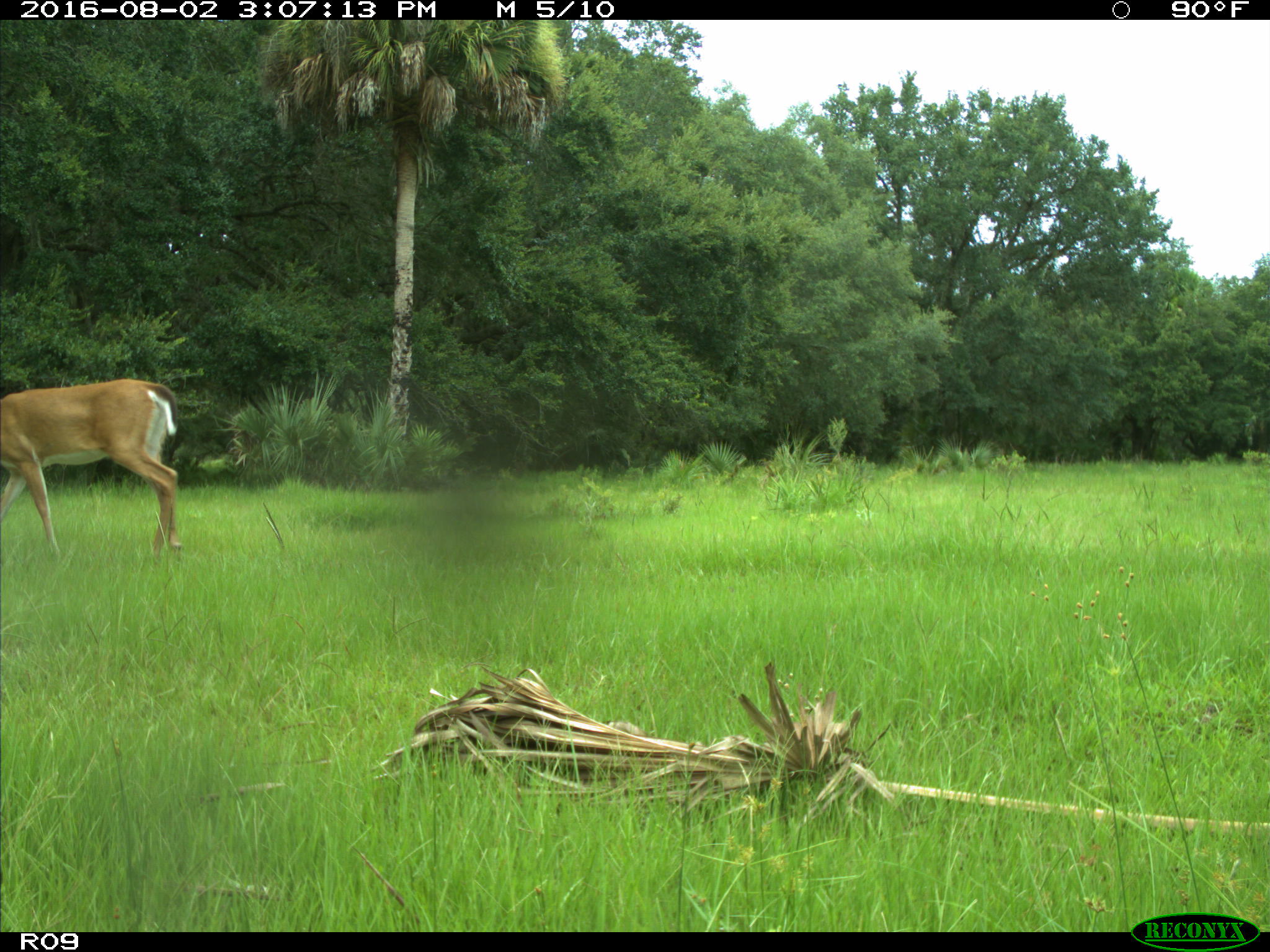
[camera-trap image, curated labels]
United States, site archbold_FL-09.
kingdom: Animalia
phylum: Chordata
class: Mammalia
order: Artiodactyla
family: Cervidae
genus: Odocoileus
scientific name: Odocoileus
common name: deer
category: unidentified deer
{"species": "unidentified deer (deer) (Odocoileus)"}